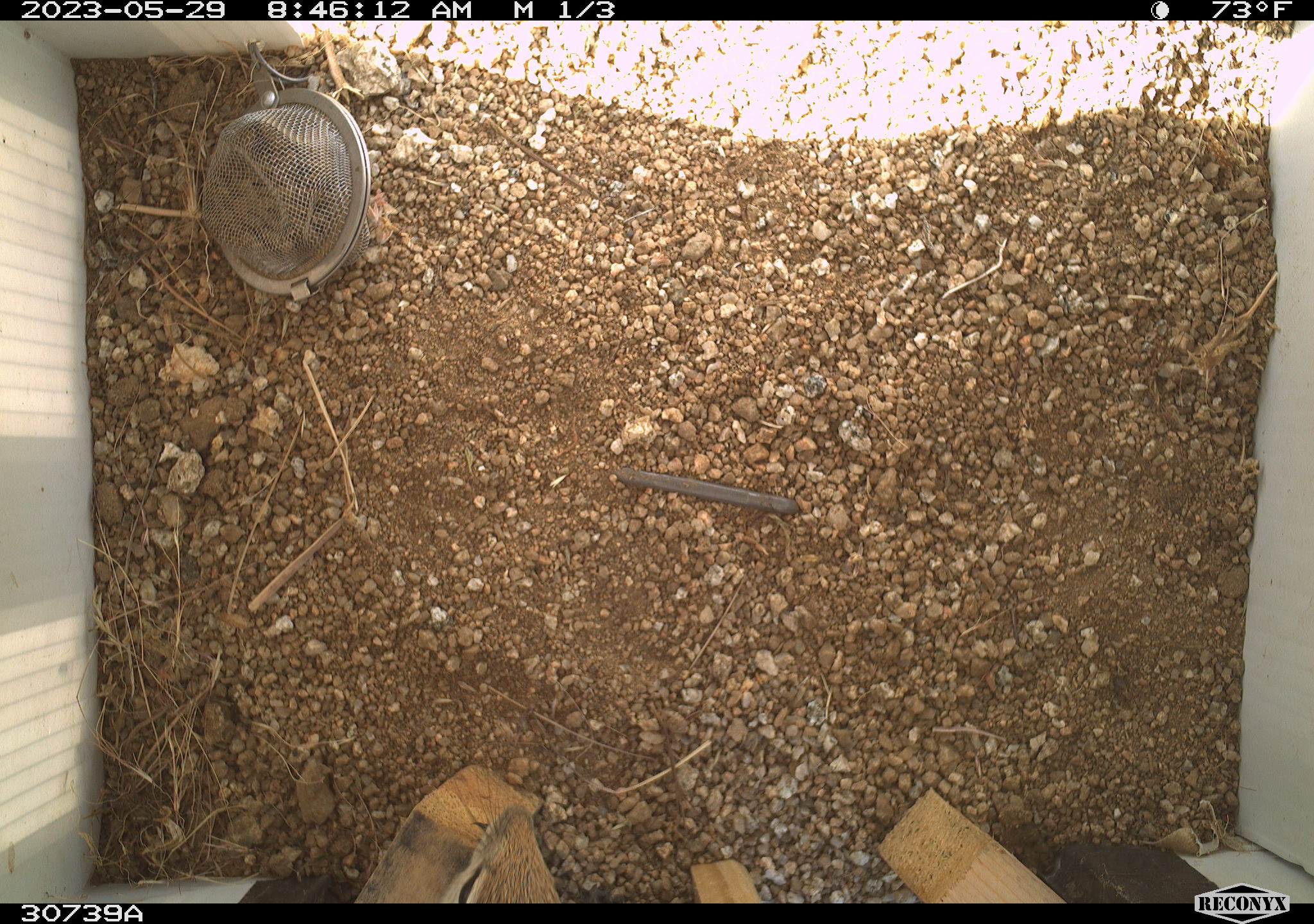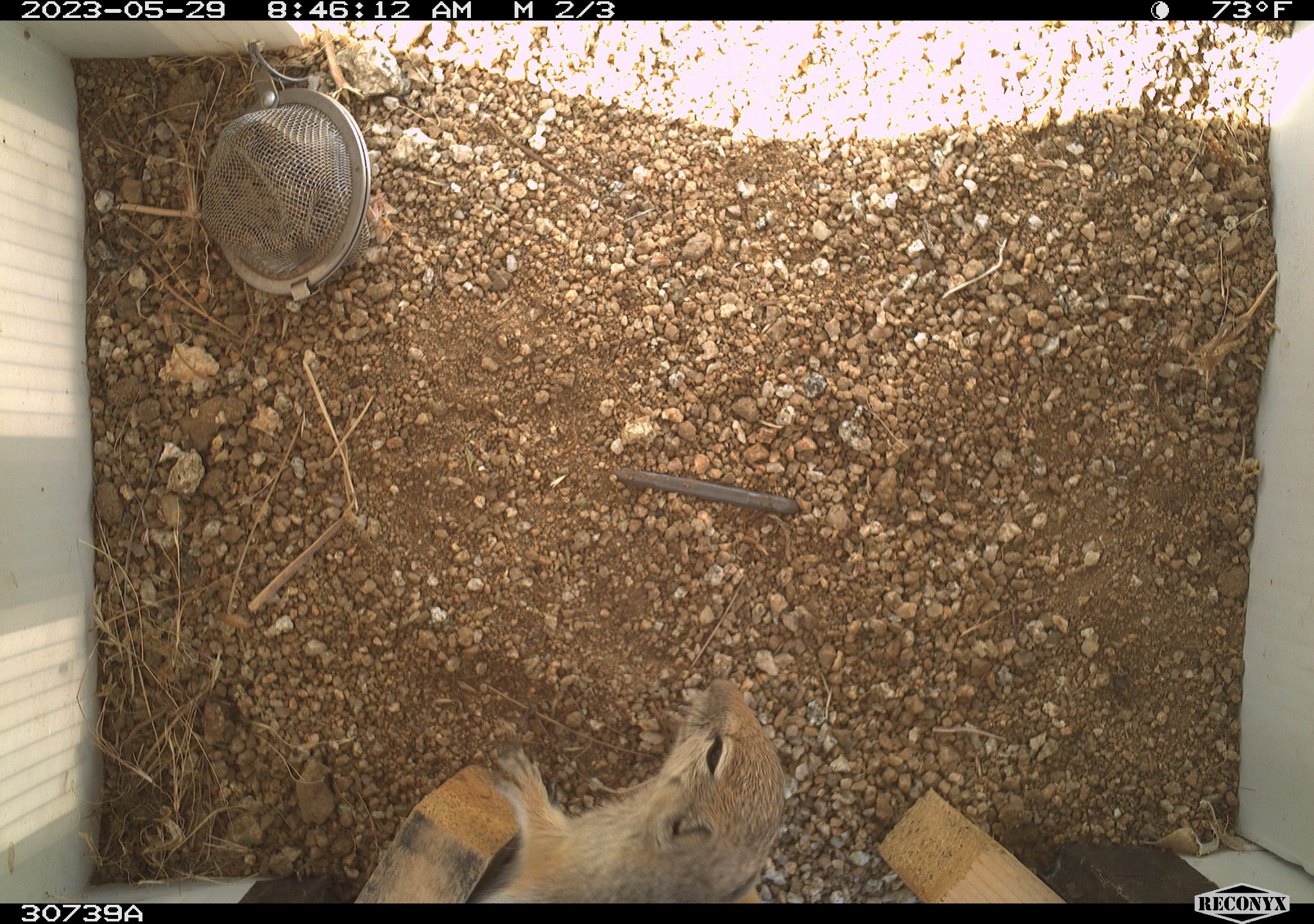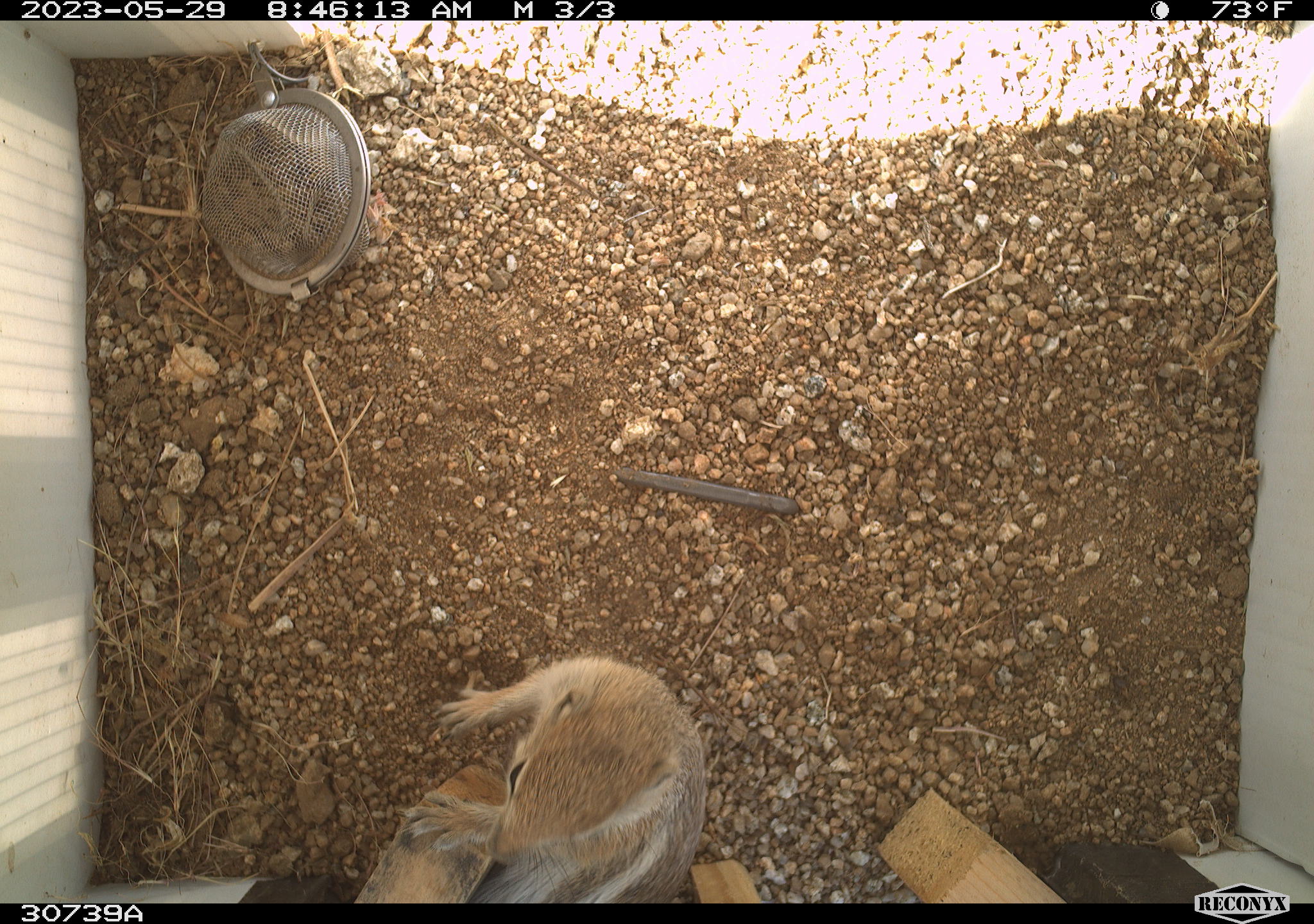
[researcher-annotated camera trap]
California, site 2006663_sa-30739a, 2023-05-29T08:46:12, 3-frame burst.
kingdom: Animalia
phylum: Chordata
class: Mammalia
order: Rodentia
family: Sciuridae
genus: Ammospermophilus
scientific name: Ammospermophilus leucurus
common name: white-tailed antelope squirrel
White-tailed antelope squirrel (Ammospermophilus leucurus).